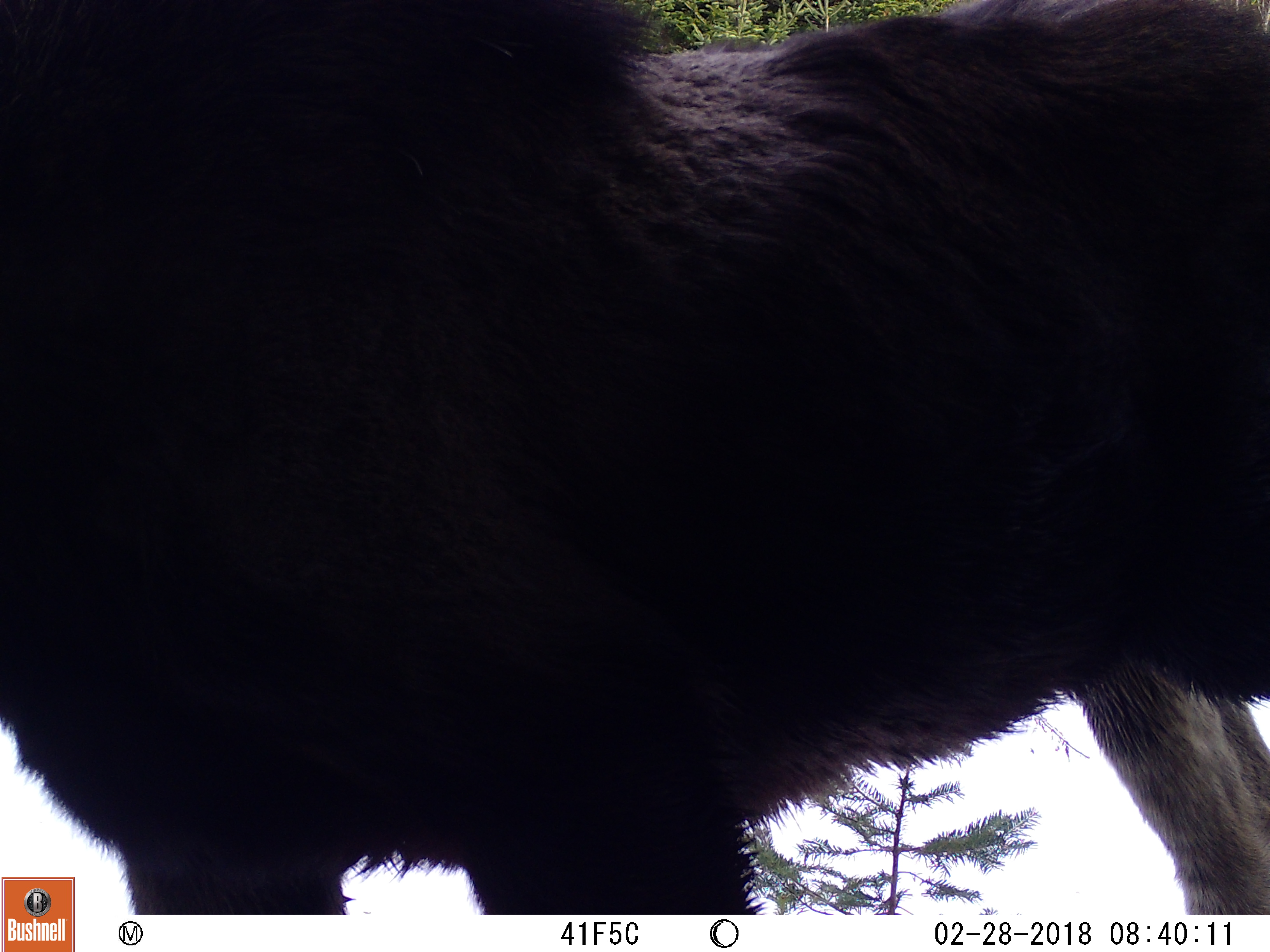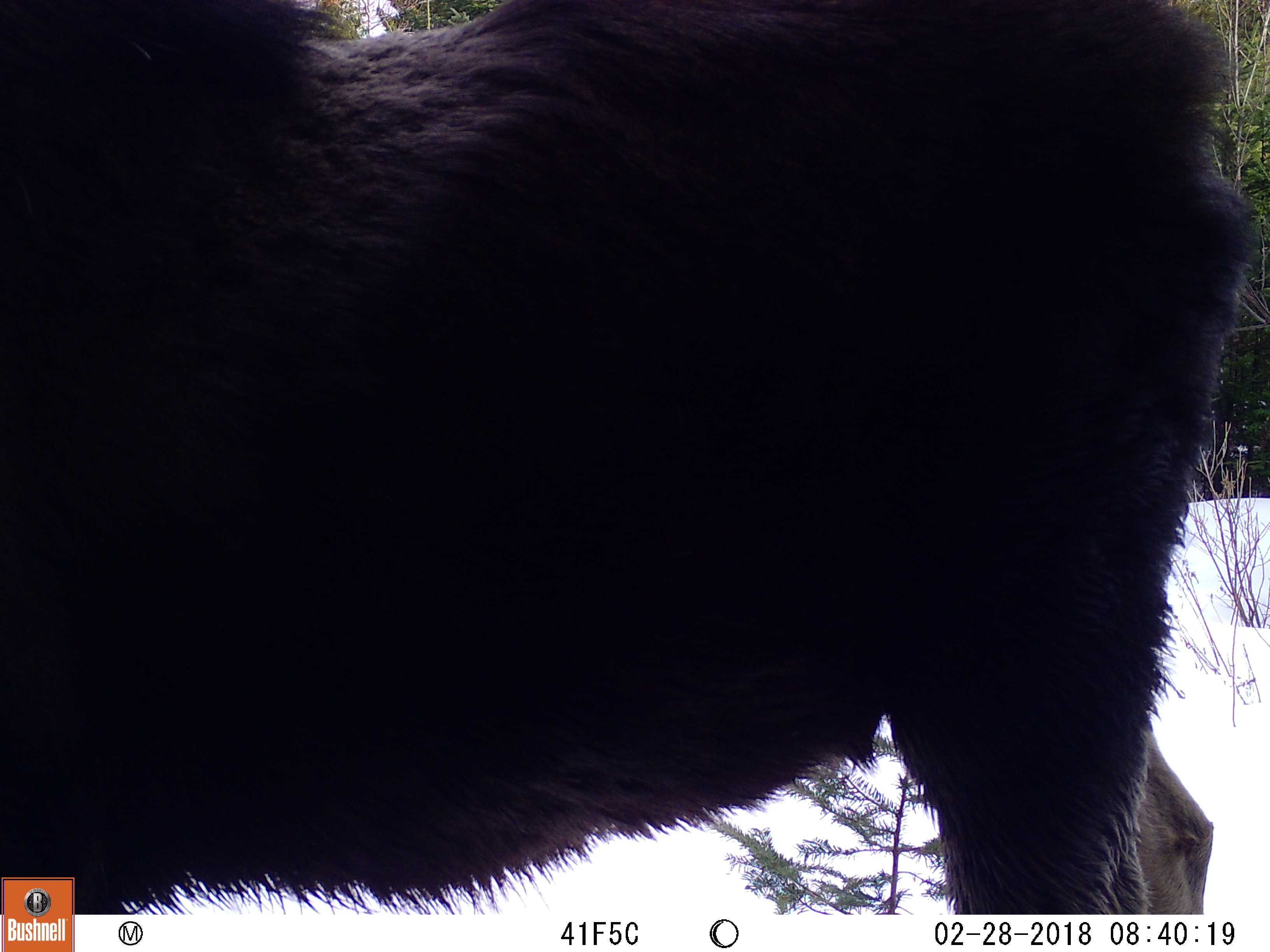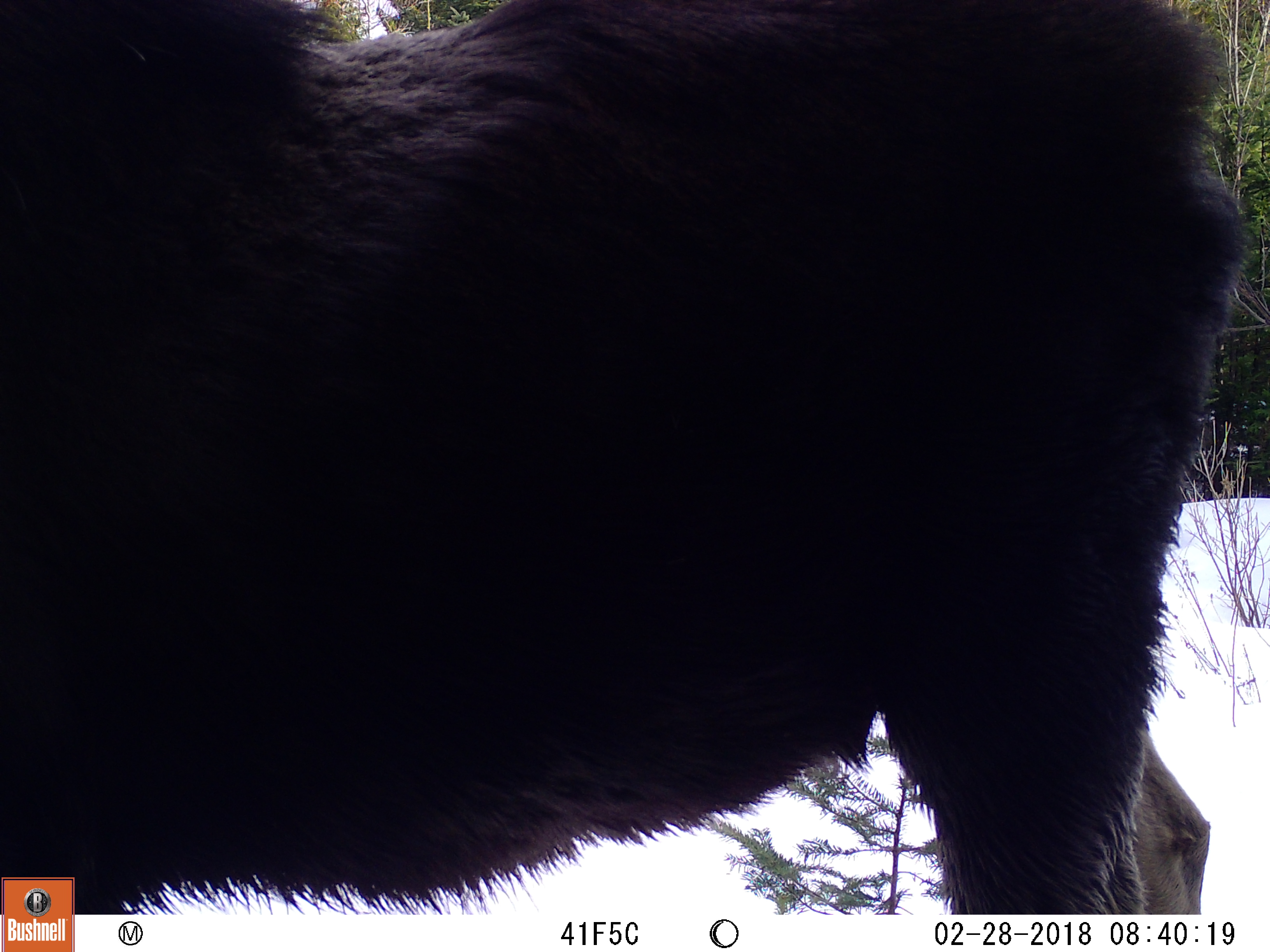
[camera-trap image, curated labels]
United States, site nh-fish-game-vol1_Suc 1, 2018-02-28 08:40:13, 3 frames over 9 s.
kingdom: Animalia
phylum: Chordata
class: Mammalia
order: Artiodactyla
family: Cervidae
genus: Alces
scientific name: Alces alces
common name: moose